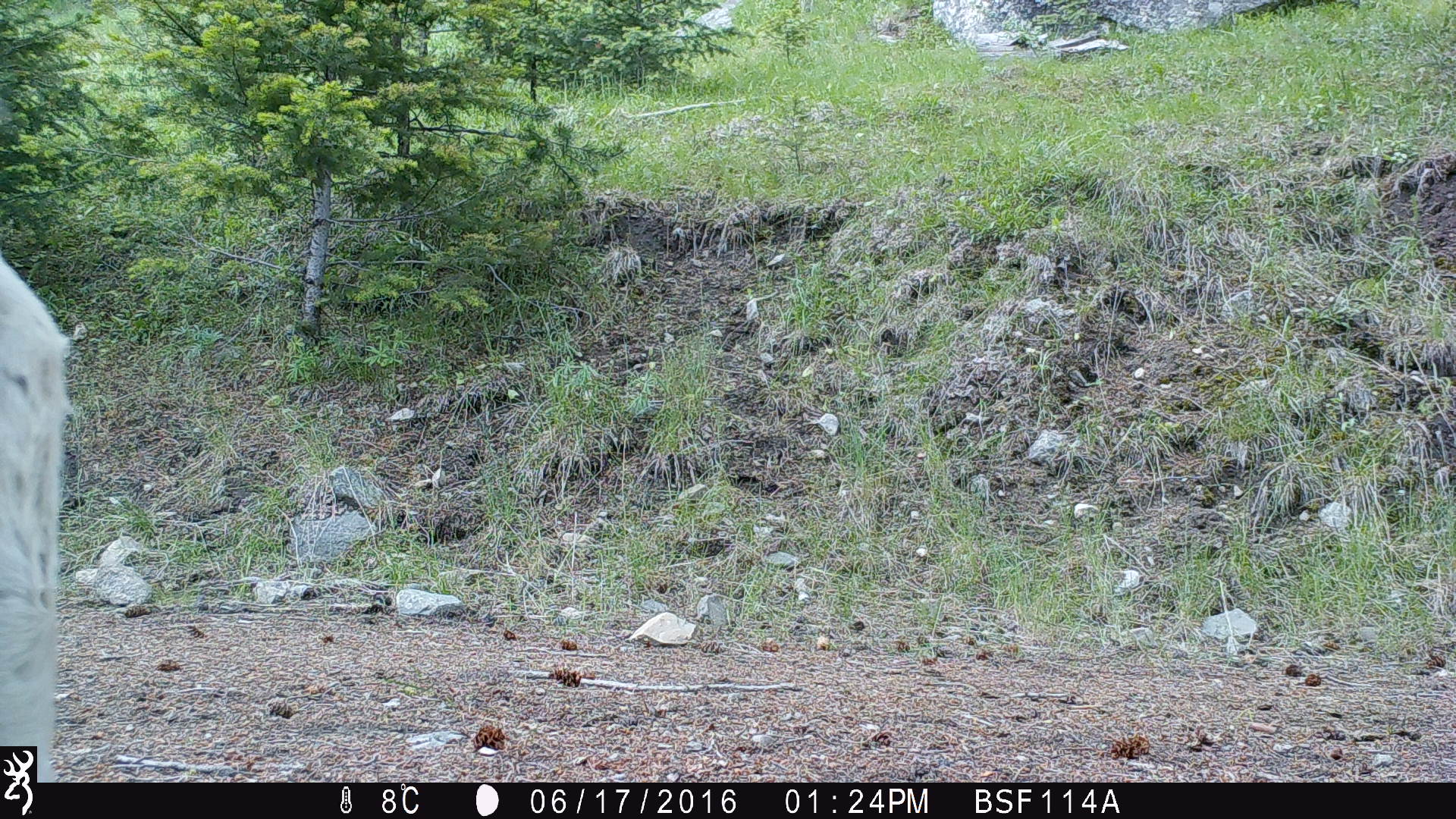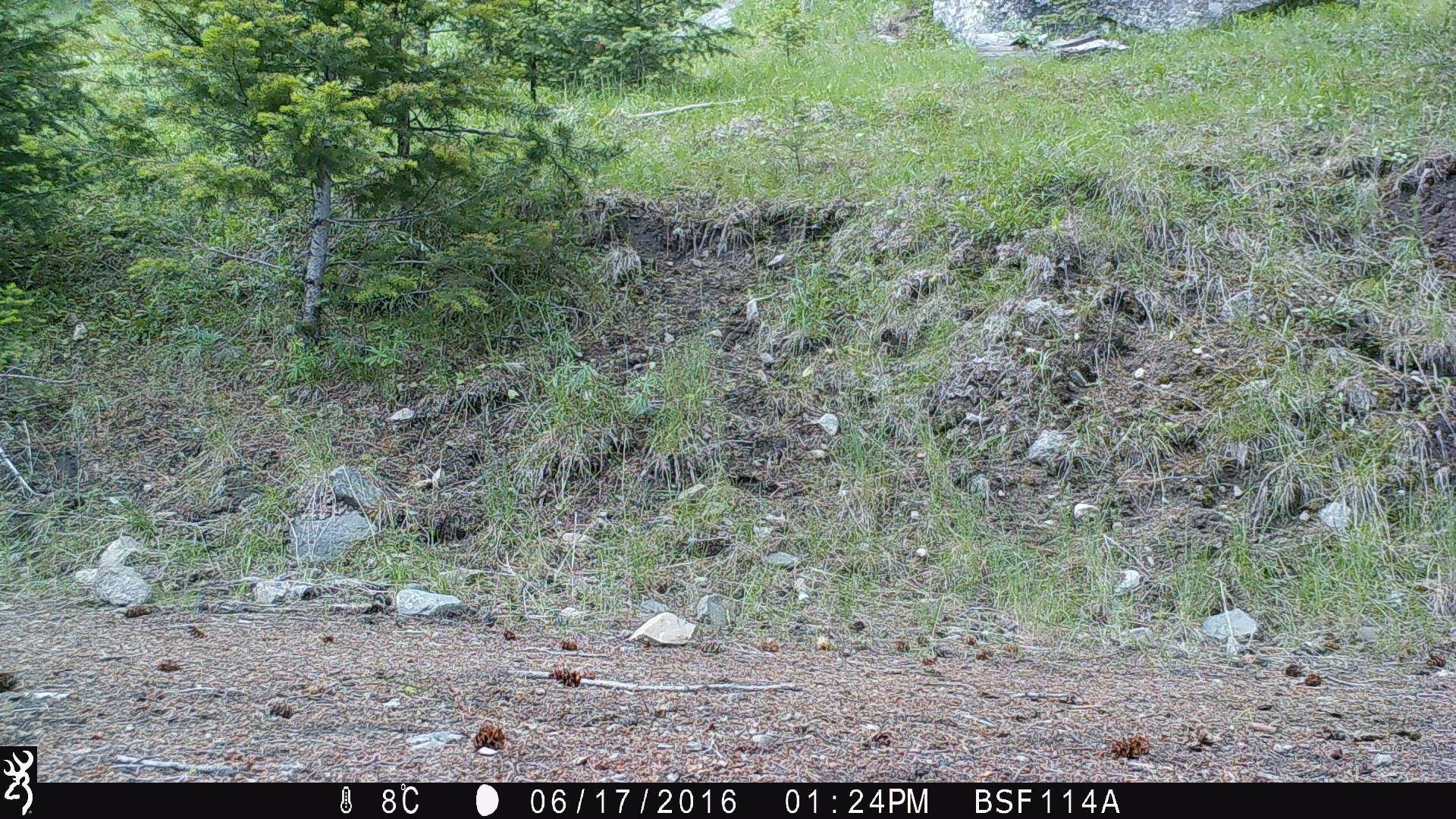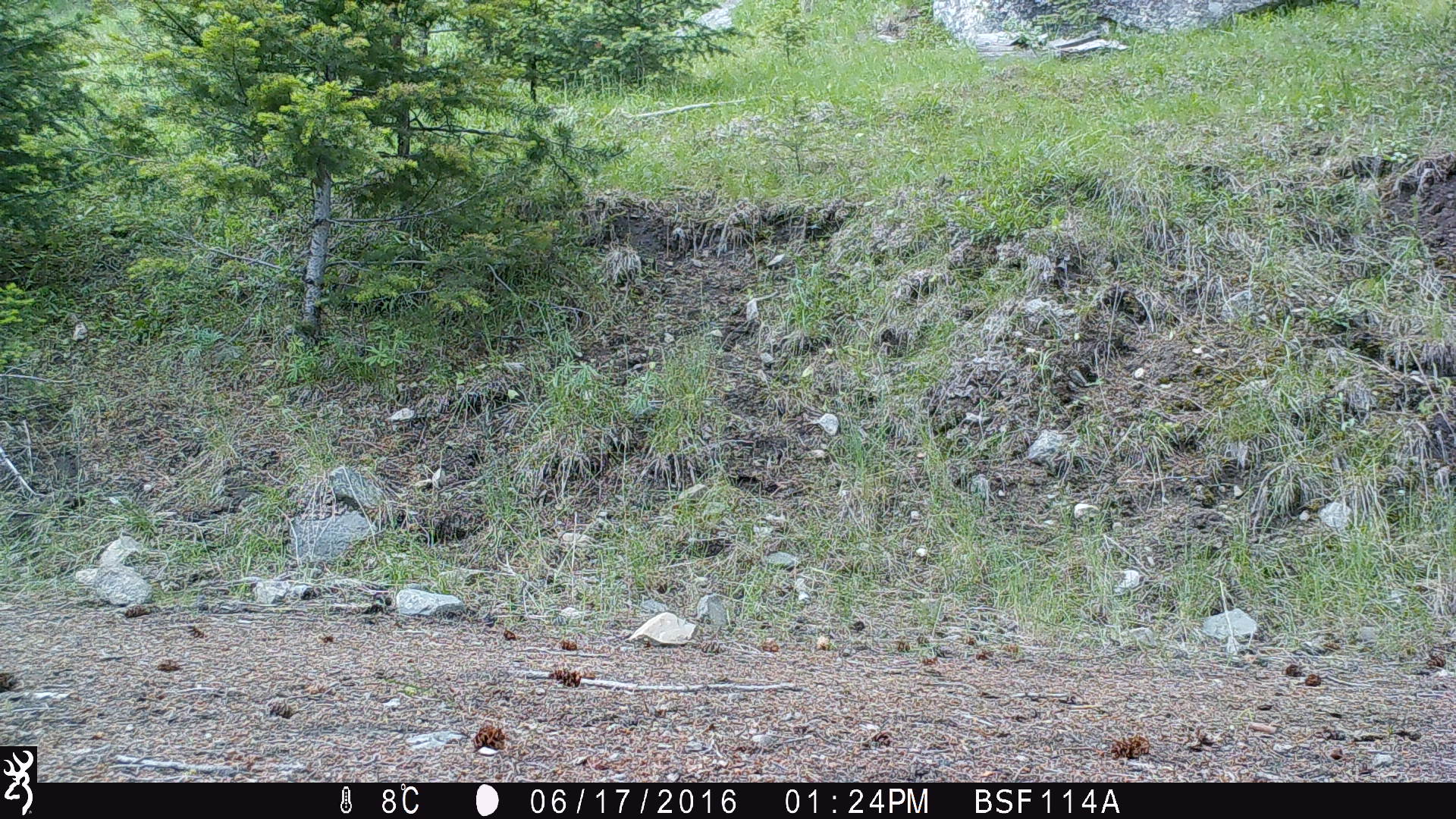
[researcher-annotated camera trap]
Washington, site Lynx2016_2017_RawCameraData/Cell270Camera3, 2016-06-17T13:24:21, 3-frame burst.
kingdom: Animalia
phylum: Chordata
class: Mammalia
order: Artiodactyla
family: Bovidae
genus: Bos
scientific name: Bos taurus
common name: domestic cattle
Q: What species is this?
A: Domestic cattle (Bos taurus).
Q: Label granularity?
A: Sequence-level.